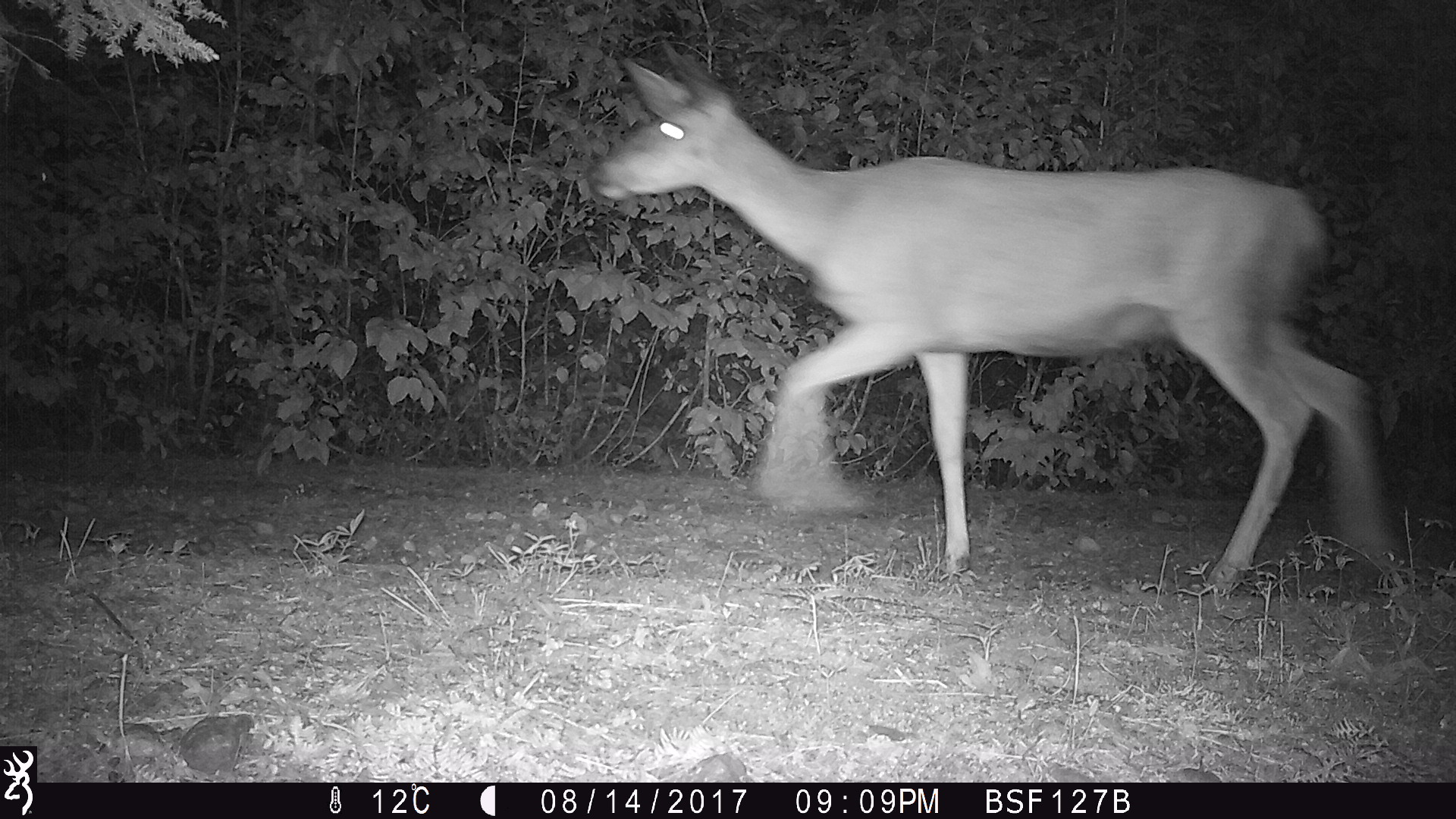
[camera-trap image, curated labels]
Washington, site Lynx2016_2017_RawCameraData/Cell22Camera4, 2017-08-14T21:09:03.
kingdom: Animalia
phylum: Chordata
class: Mammalia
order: Artiodactyla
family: Cervidae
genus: Odocoileus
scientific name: Odocoileus hemionus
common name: mule deer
Odocoileus hemionus (mule deer). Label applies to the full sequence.